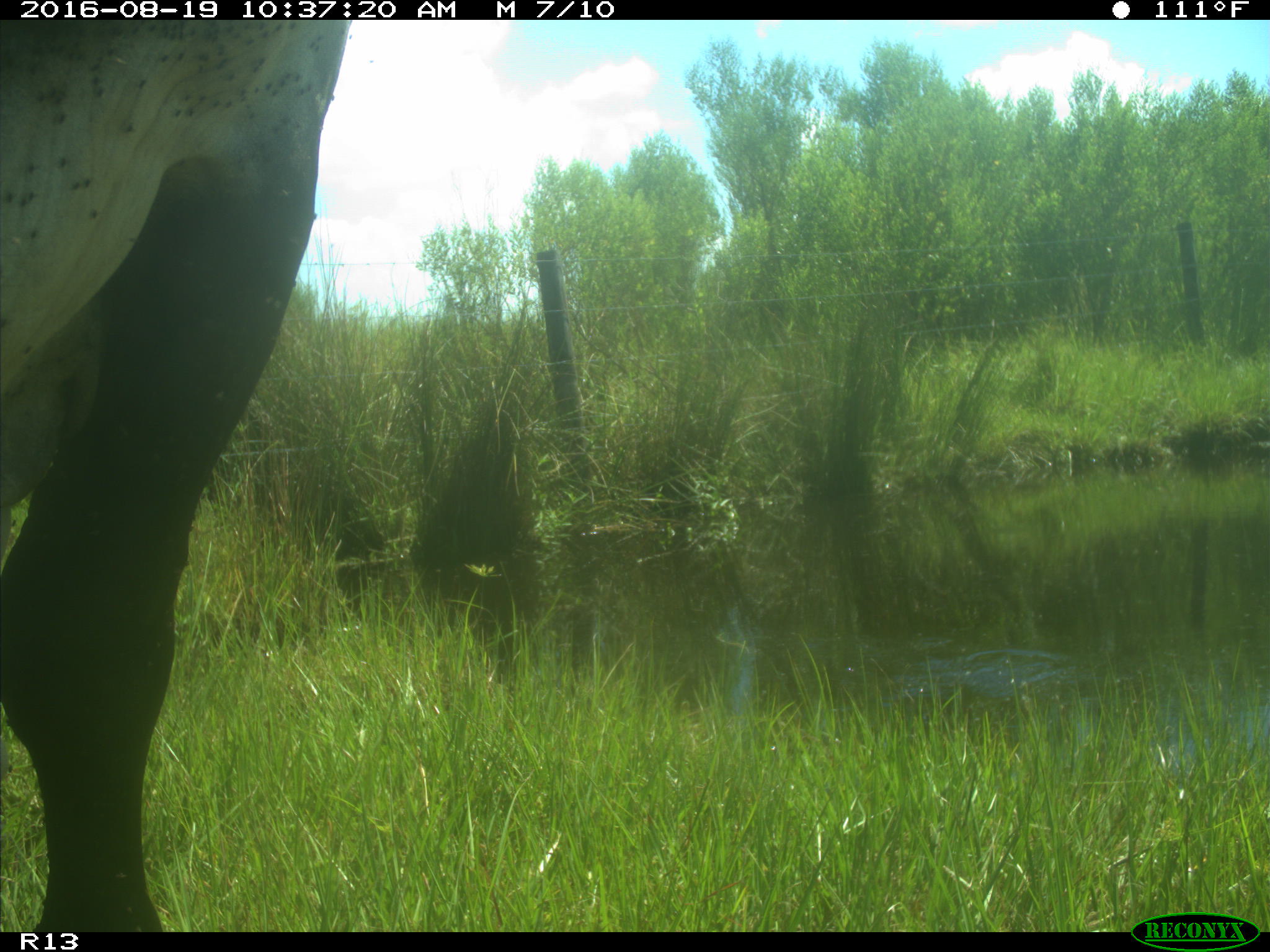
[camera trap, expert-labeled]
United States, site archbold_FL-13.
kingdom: Animalia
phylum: Chordata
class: Mammalia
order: Artiodactyla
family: Bovidae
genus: Bos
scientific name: Bos taurus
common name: domestic cow